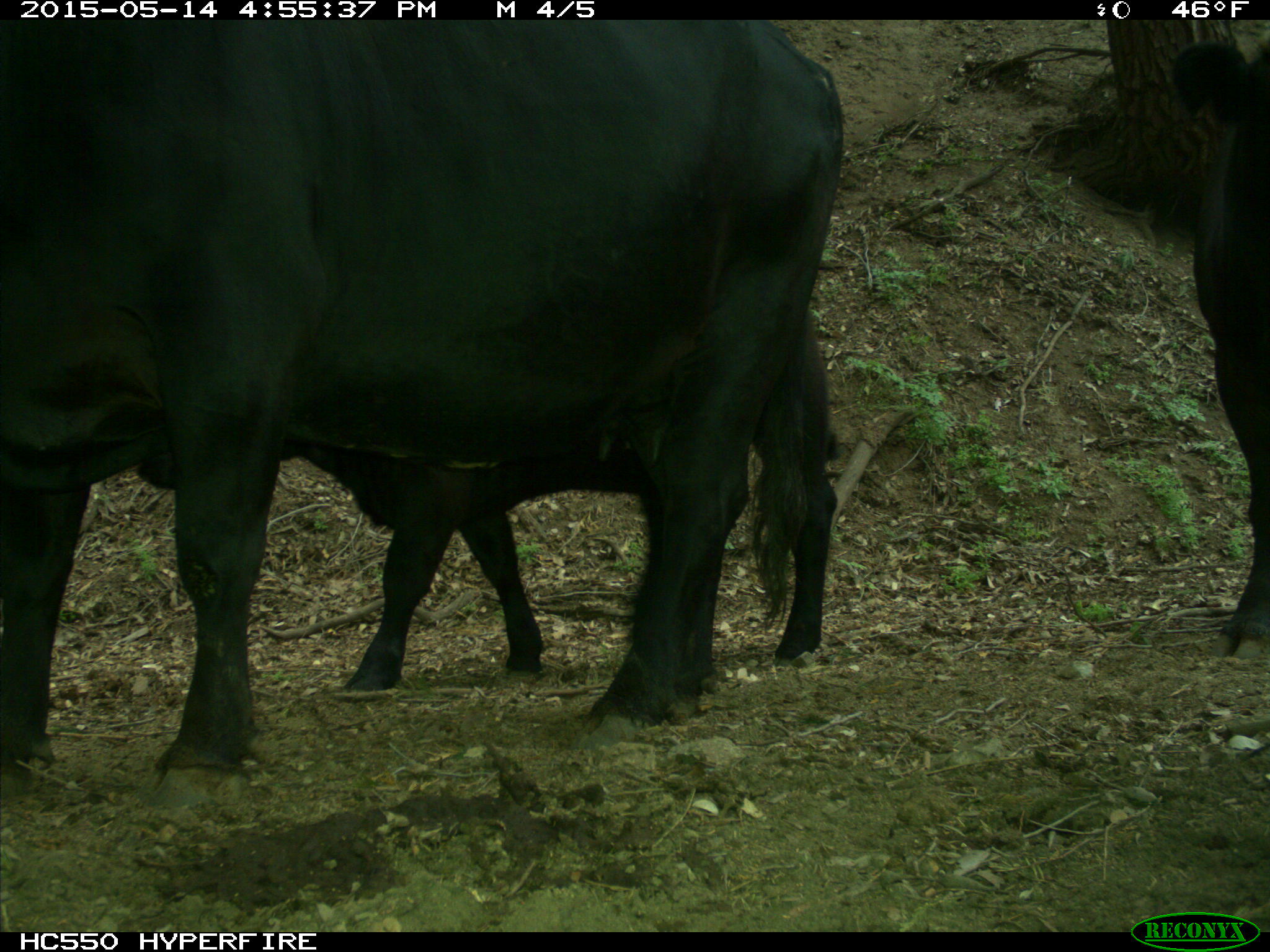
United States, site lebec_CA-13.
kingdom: Animalia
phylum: Chordata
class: Mammalia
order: Artiodactyla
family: Bovidae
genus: Bos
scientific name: Bos taurus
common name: domestic cow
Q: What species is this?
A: Bos taurus (domestic cow).